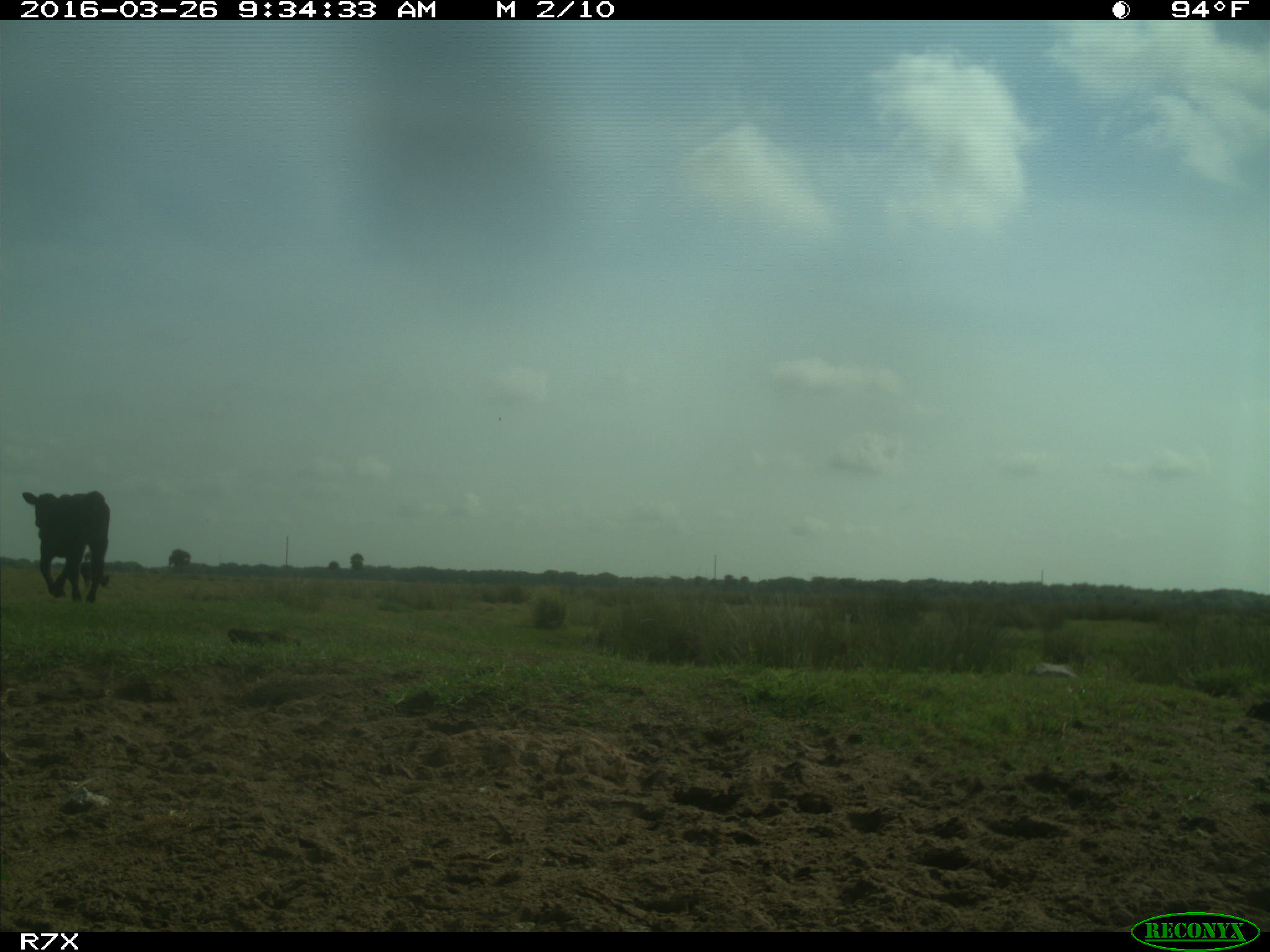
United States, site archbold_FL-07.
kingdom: Animalia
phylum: Chordata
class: Mammalia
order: Artiodactyla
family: Bovidae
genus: Bos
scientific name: Bos taurus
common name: domestic cow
Bos taurus (domestic cow).